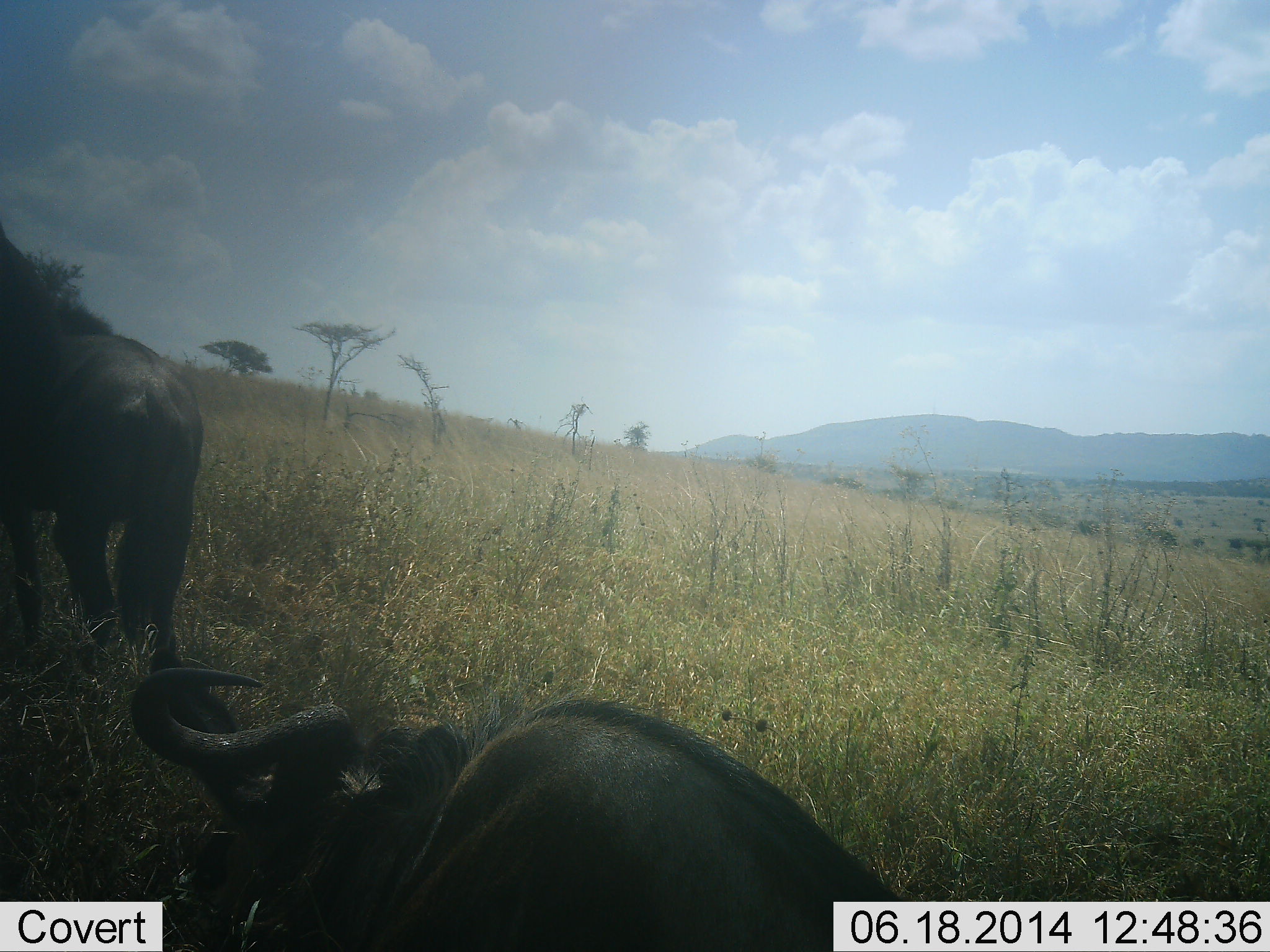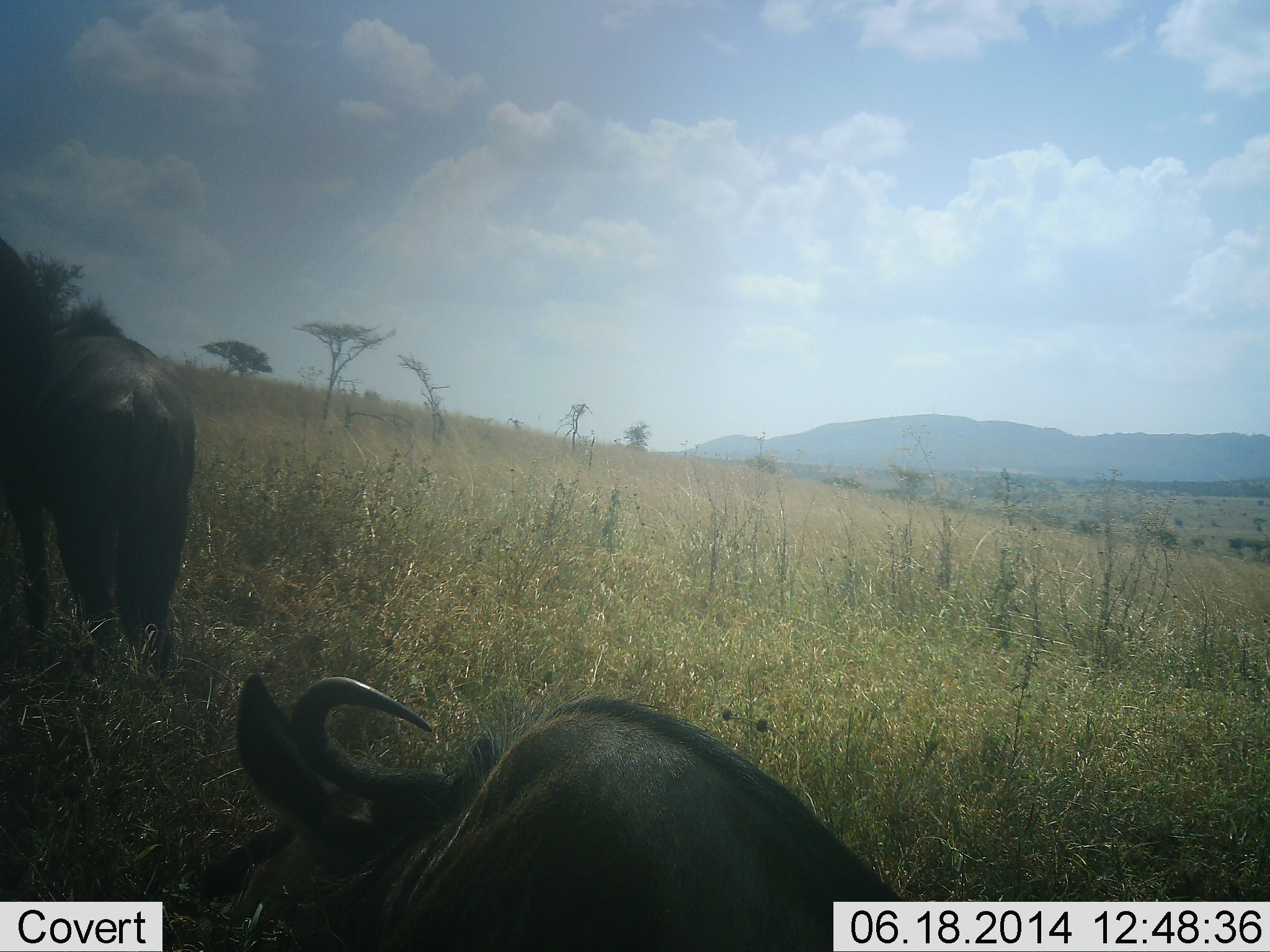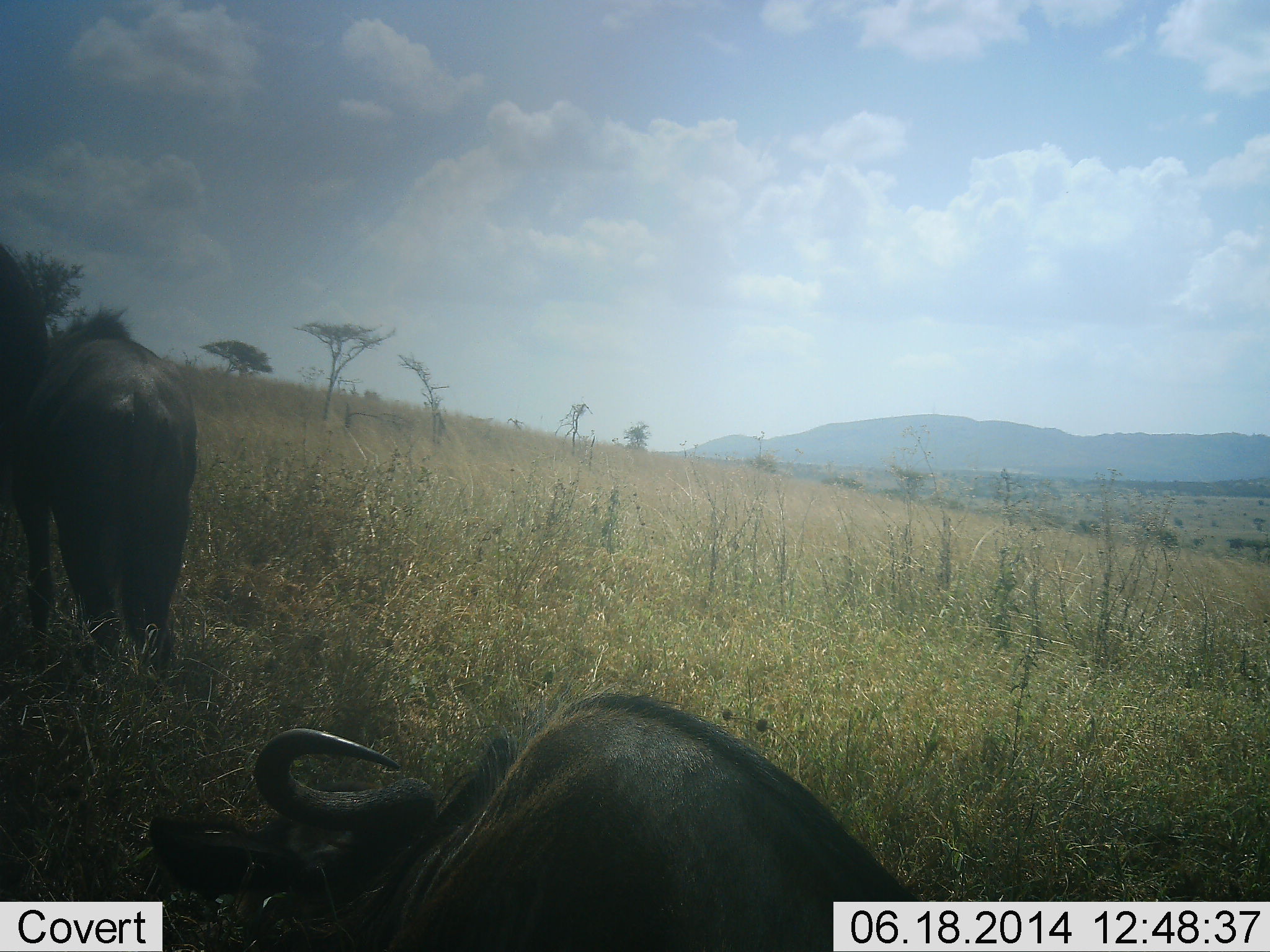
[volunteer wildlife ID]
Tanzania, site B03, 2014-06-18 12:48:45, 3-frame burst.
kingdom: Animalia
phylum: Chordata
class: Mammalia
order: Artiodactyla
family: Bovidae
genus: Connochaetes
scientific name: Connochaetes taurinus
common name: blue wildebeest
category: wildebeest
Wildebeest (blue wildebeest) (Connochaetes taurinus), count 2. Behavior (volunteer vote fractions): standing 60%, resting 70%, moving 10%, interacting 0%. Young present (vote fraction): 0%. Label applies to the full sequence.